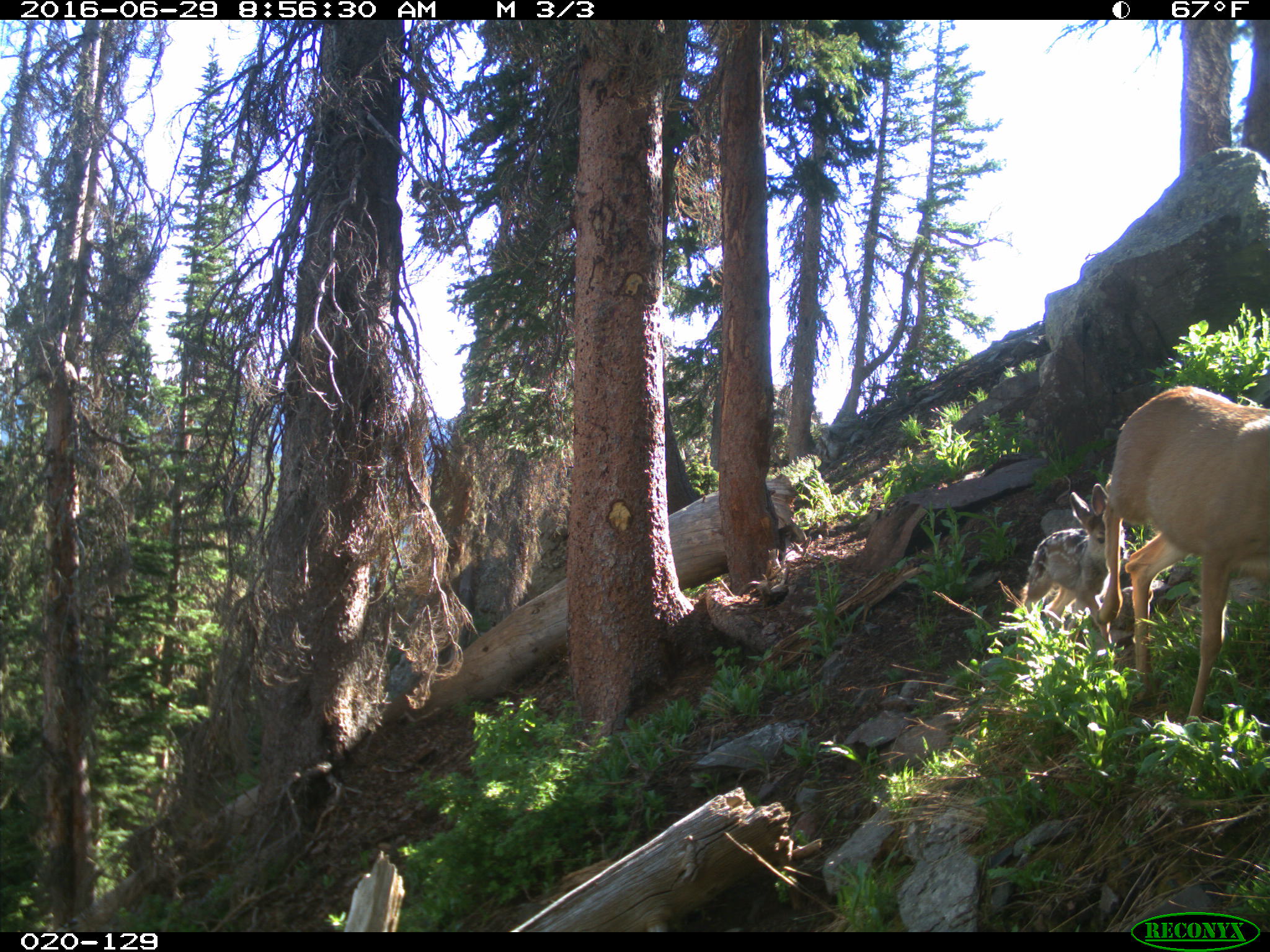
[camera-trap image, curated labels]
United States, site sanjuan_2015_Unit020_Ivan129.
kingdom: Animalia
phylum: Chordata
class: Mammalia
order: Artiodactyla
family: Cervidae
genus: Odocoileus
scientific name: Odocoileus hemionus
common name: mule deer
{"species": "Odocoileus hemionus (mule deer)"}